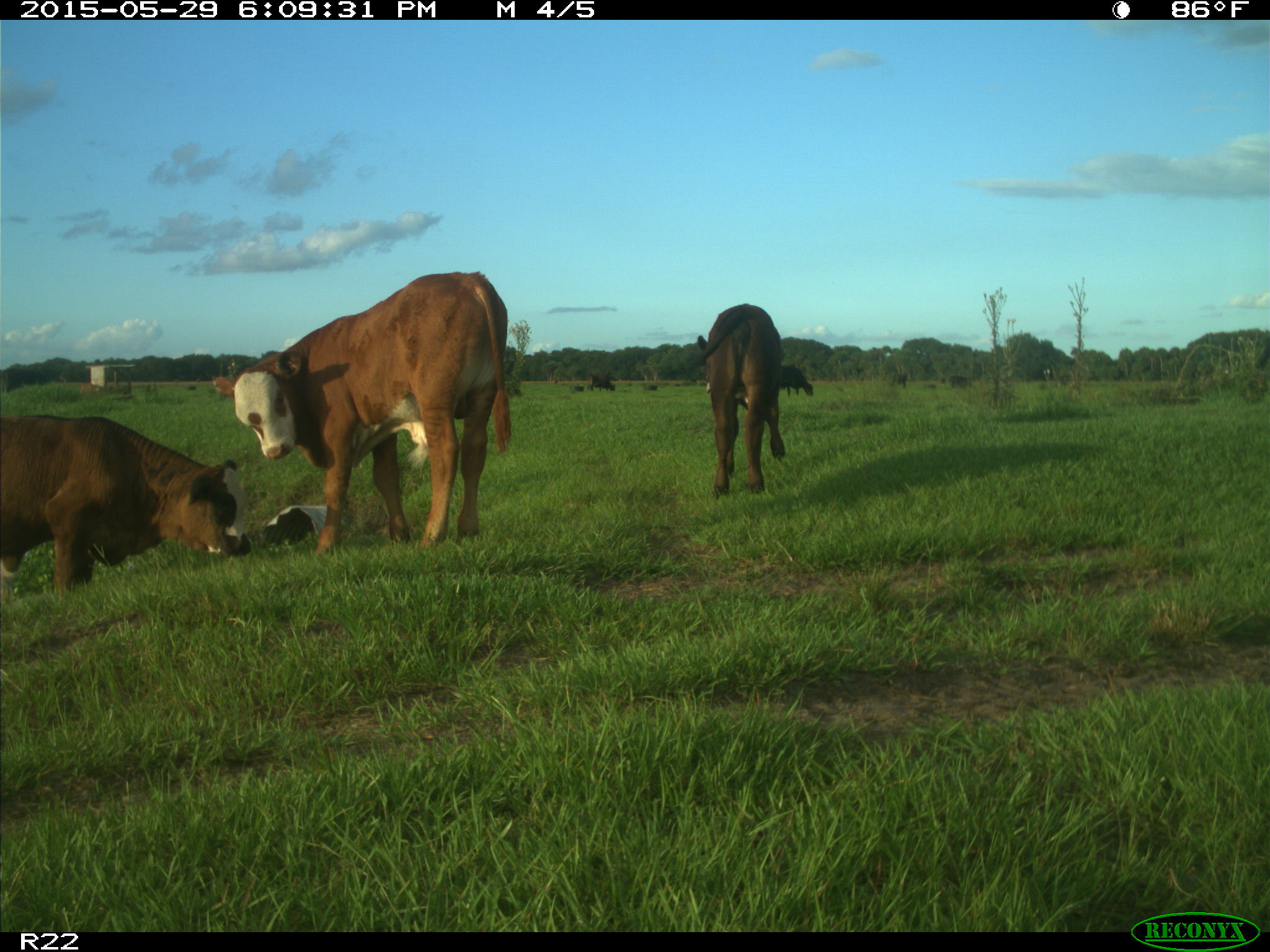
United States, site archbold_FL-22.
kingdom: Animalia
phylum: Chordata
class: Mammalia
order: Artiodactyla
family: Bovidae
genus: Bos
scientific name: Bos taurus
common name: domestic cow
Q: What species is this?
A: Bos taurus (domestic cow).